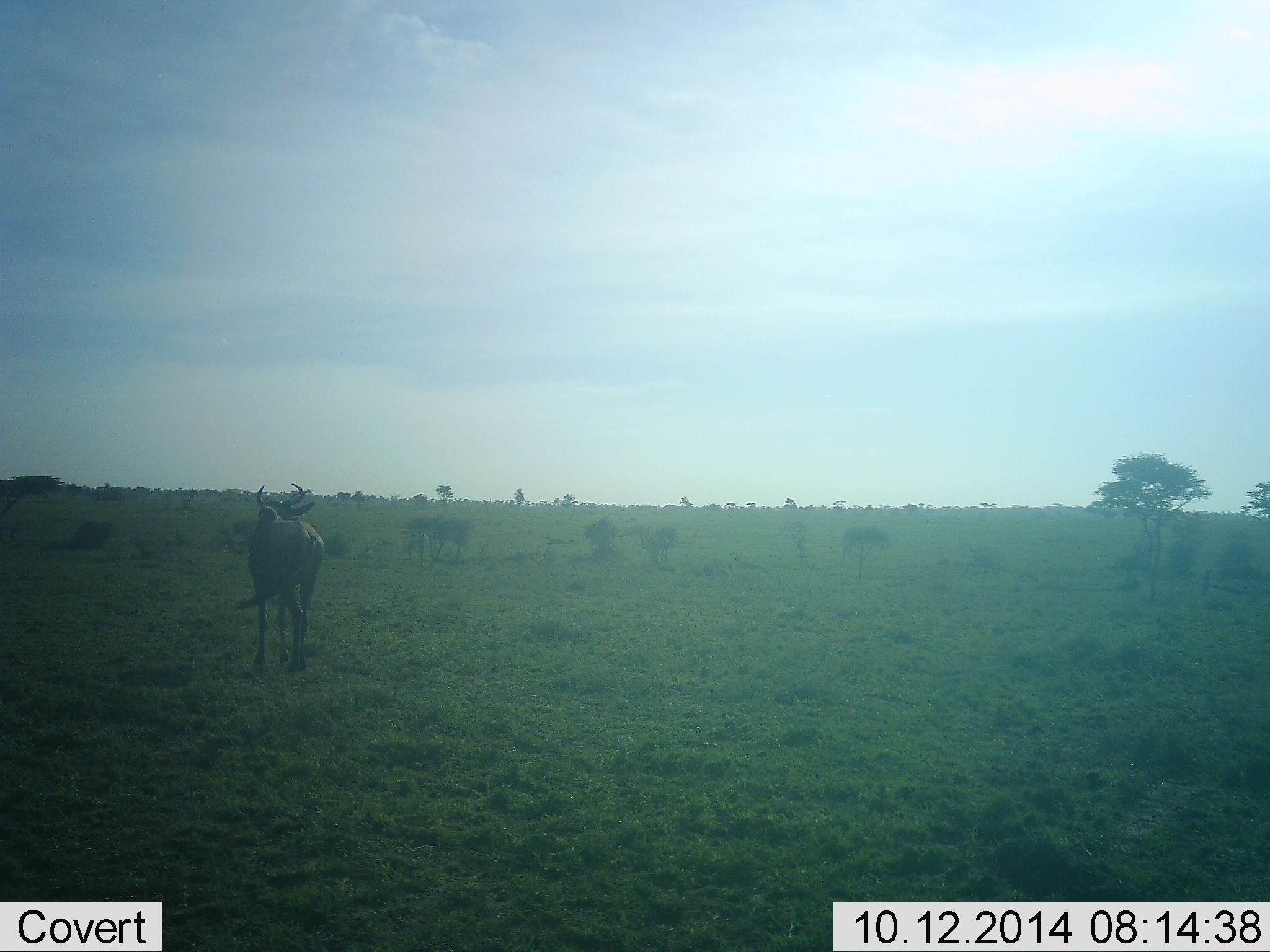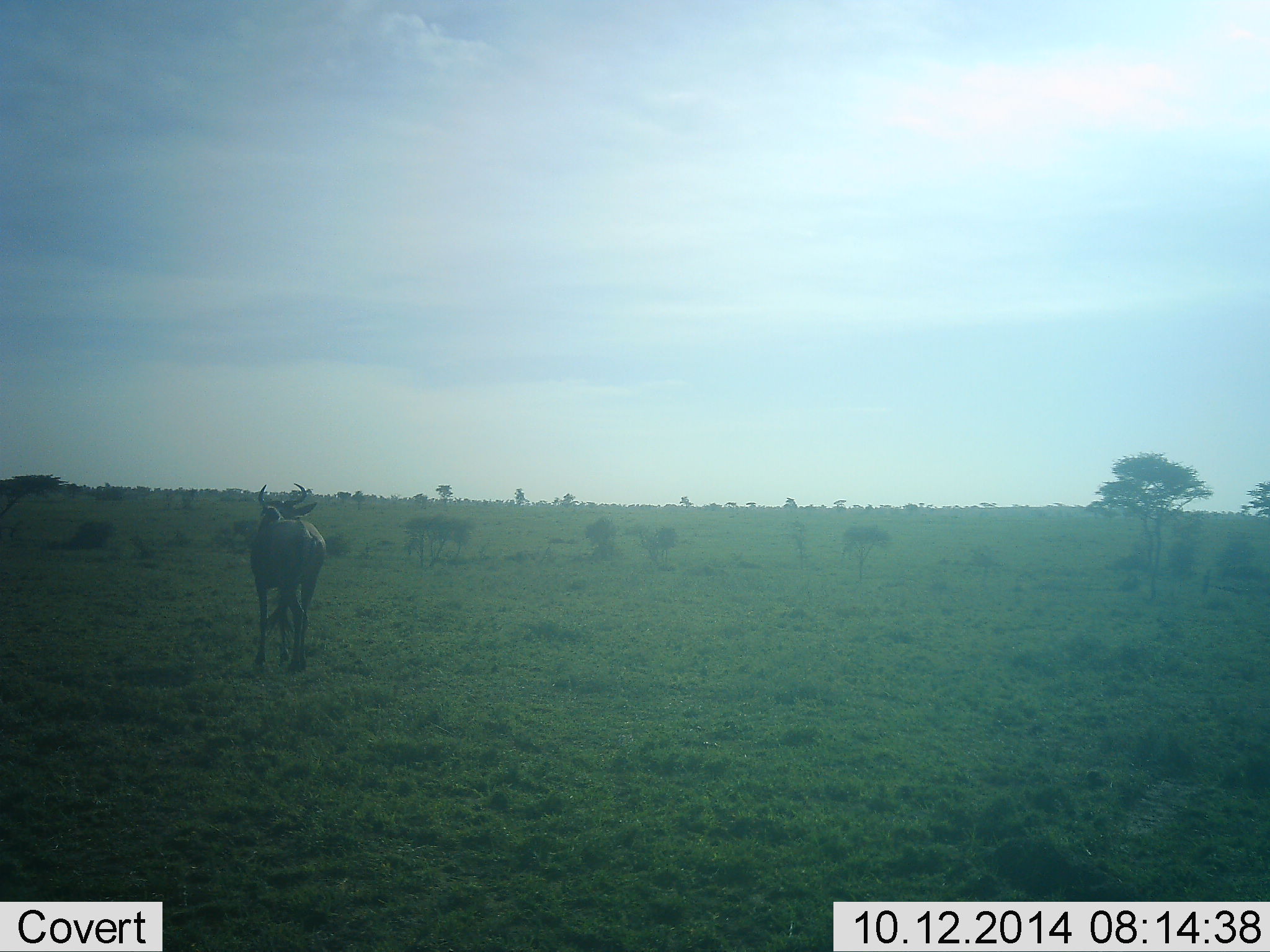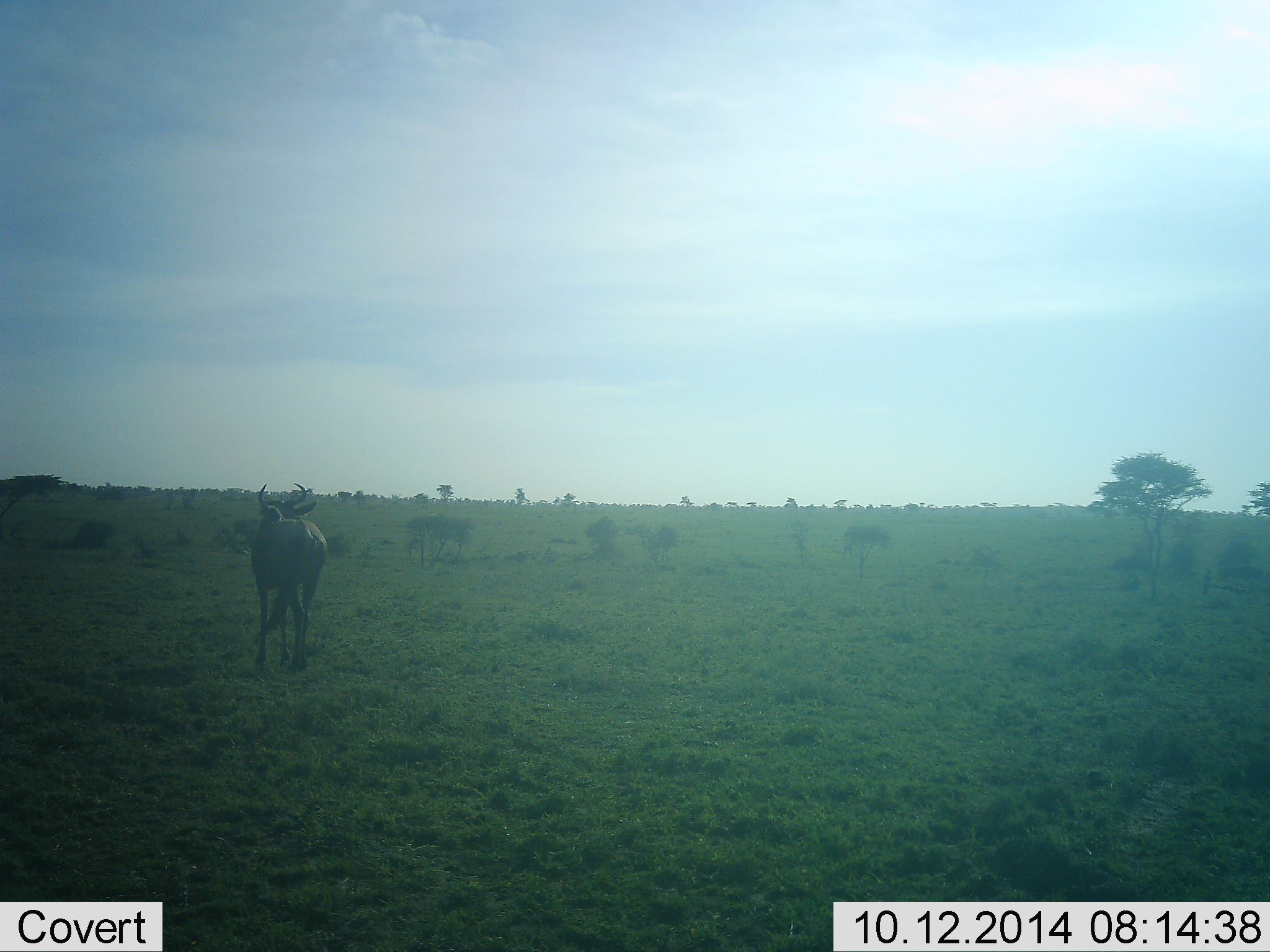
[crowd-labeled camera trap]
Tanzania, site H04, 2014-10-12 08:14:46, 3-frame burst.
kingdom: Animalia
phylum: Chordata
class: Mammalia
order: Artiodactyla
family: Bovidae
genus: Connochaetes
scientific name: Connochaetes taurinus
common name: blue wildebeest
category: wildebeest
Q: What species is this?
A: Wildebeest (blue wildebeest) (Connochaetes taurinus).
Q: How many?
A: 1.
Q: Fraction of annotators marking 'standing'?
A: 90%.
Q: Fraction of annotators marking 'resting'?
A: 0%.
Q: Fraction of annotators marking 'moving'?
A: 10%.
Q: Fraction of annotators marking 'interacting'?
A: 0%.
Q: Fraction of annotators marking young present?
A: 0%.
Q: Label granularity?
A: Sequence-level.